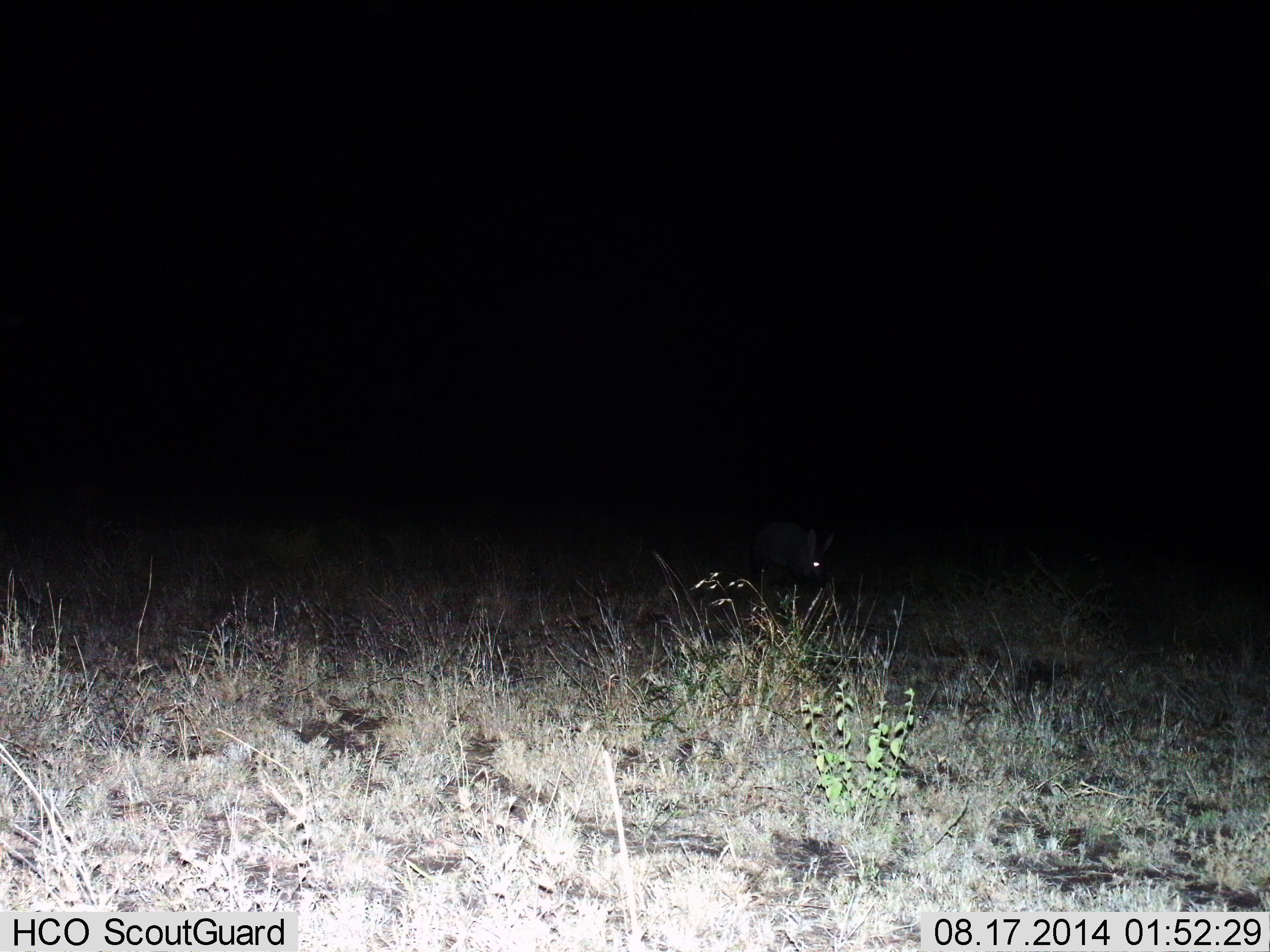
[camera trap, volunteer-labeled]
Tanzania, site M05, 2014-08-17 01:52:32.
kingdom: Animalia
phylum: Chordata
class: Mammalia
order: Tubulidentata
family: Orycteropodidae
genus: Orycteropus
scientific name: Orycteropus afer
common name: aardvark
Aardvark (Orycteropus afer), count 1. Behavior (volunteer vote fractions): standing 83%, resting 0%, moving 17%, interacting 0%. Young present (vote fraction): 0%. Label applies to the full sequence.